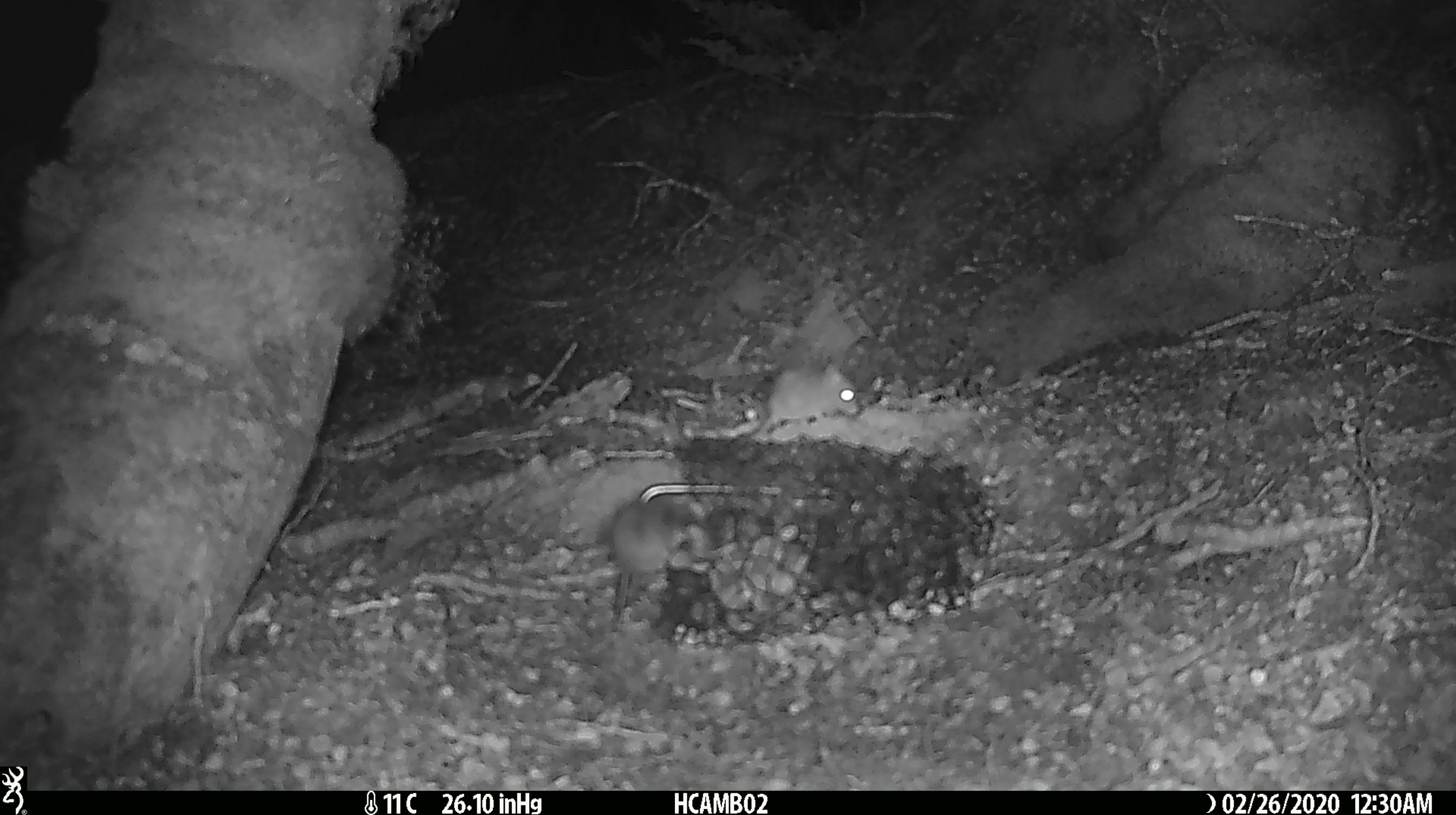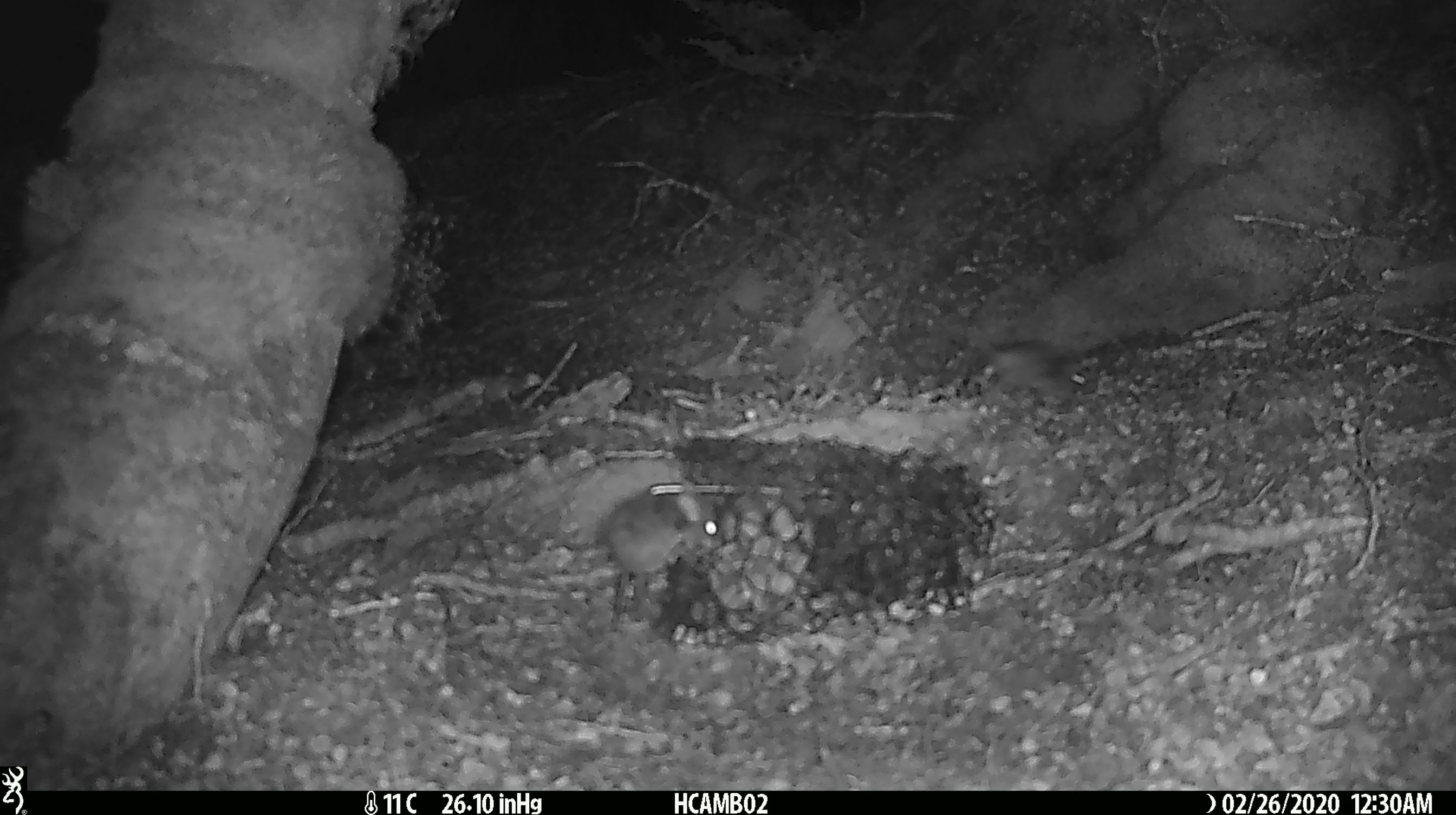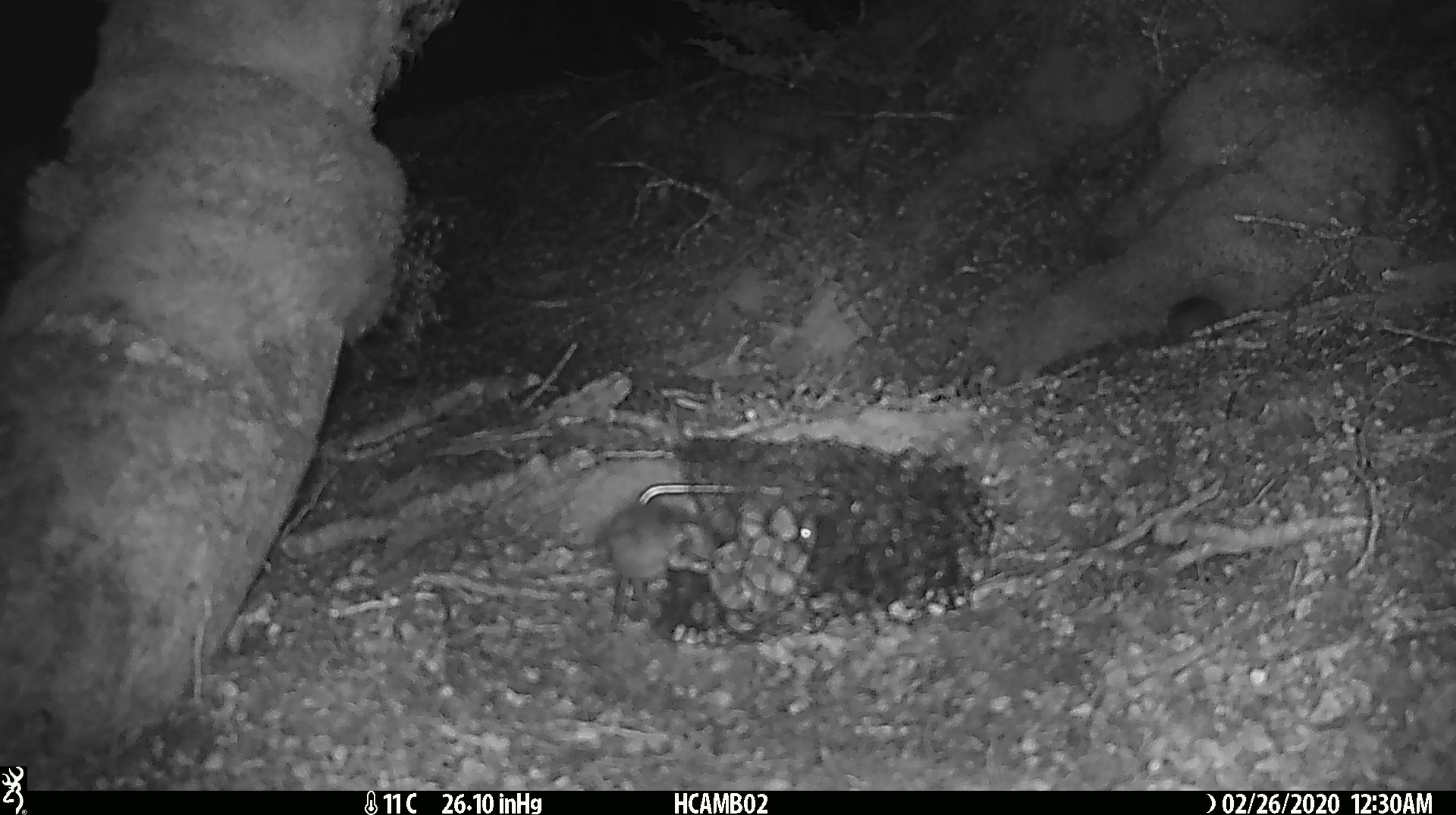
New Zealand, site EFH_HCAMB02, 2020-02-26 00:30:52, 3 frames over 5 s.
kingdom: Animalia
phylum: Chordata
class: Mammalia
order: Rodentia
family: Muridae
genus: Mus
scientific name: Mus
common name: mouse